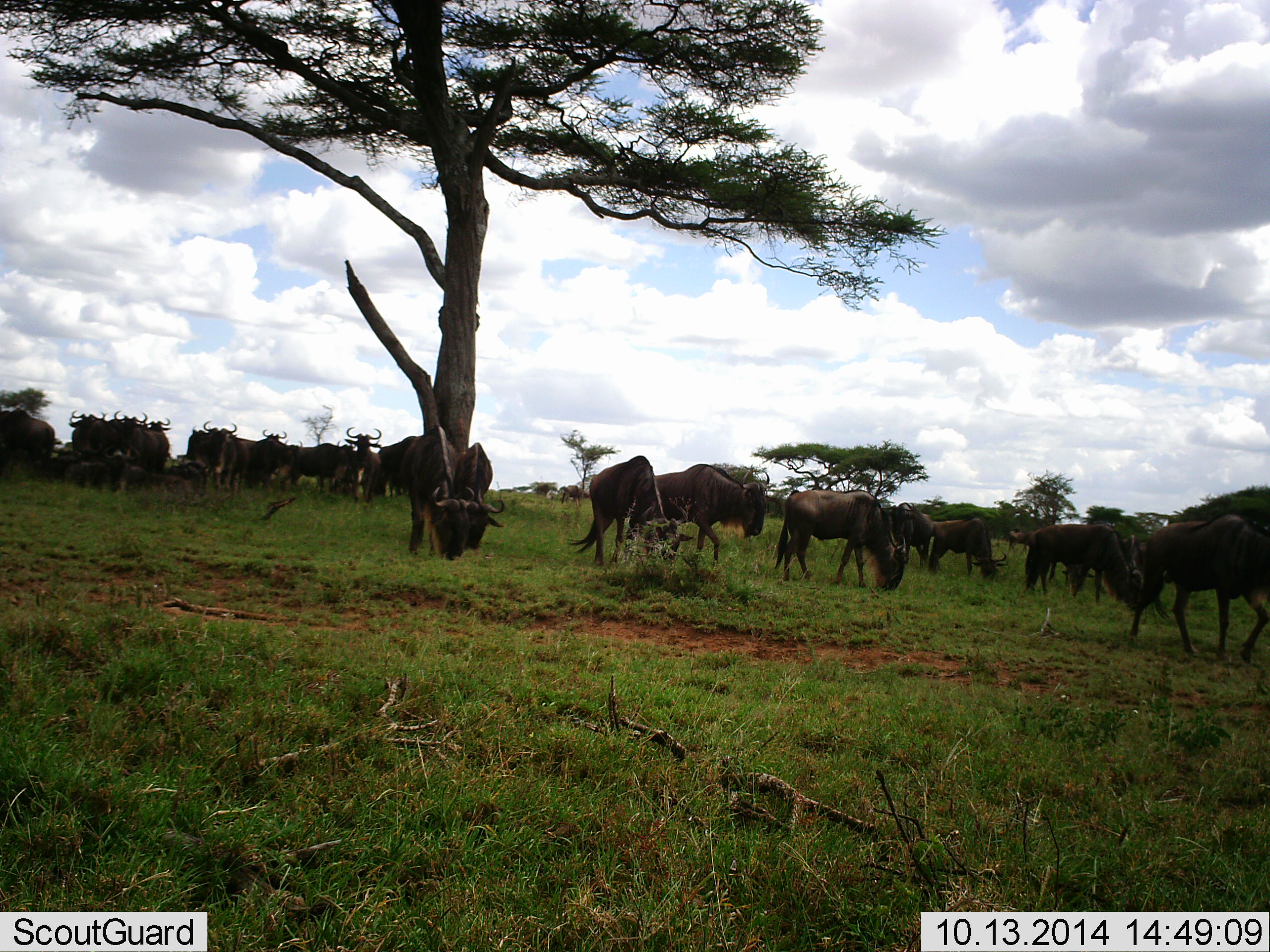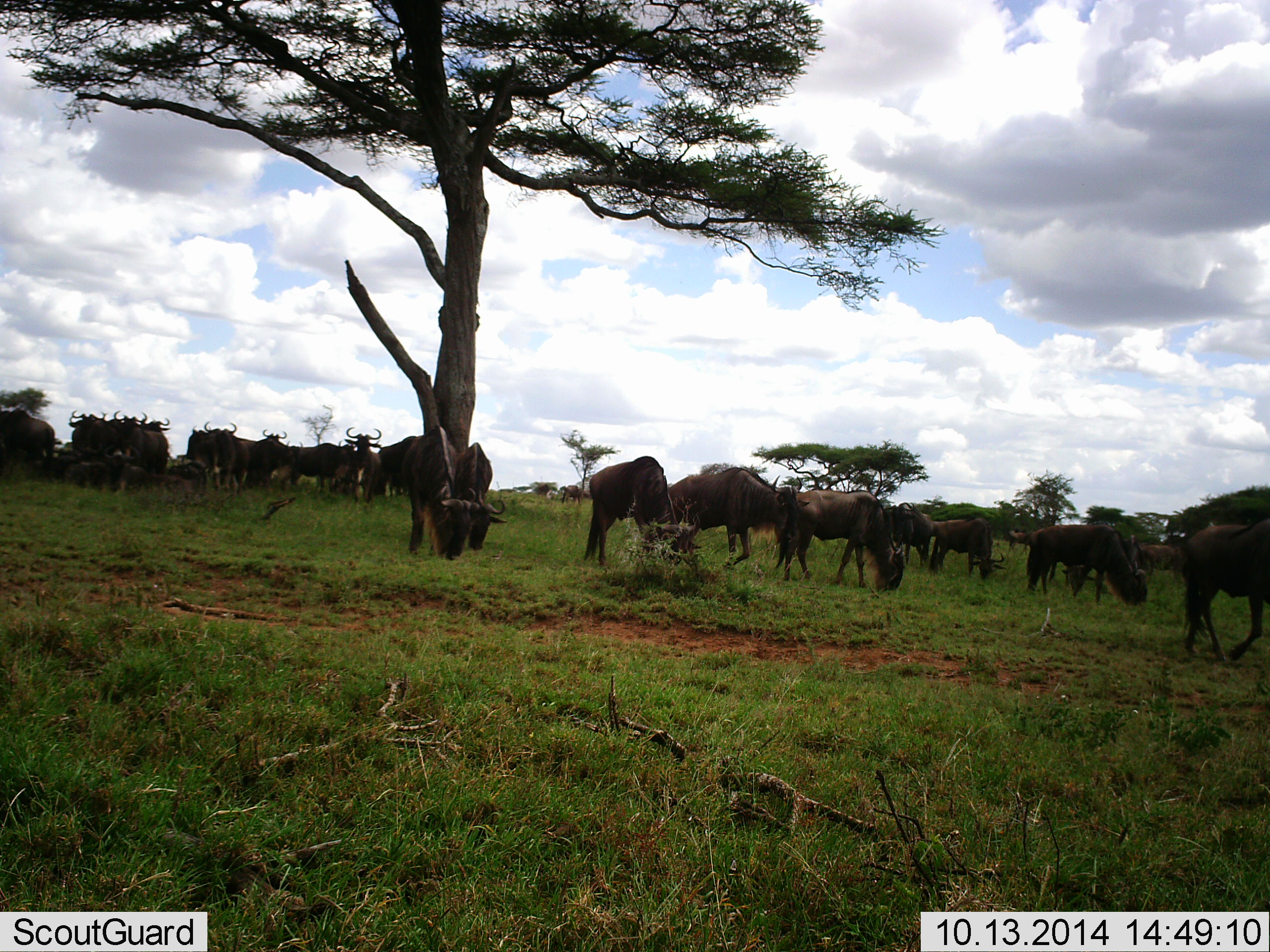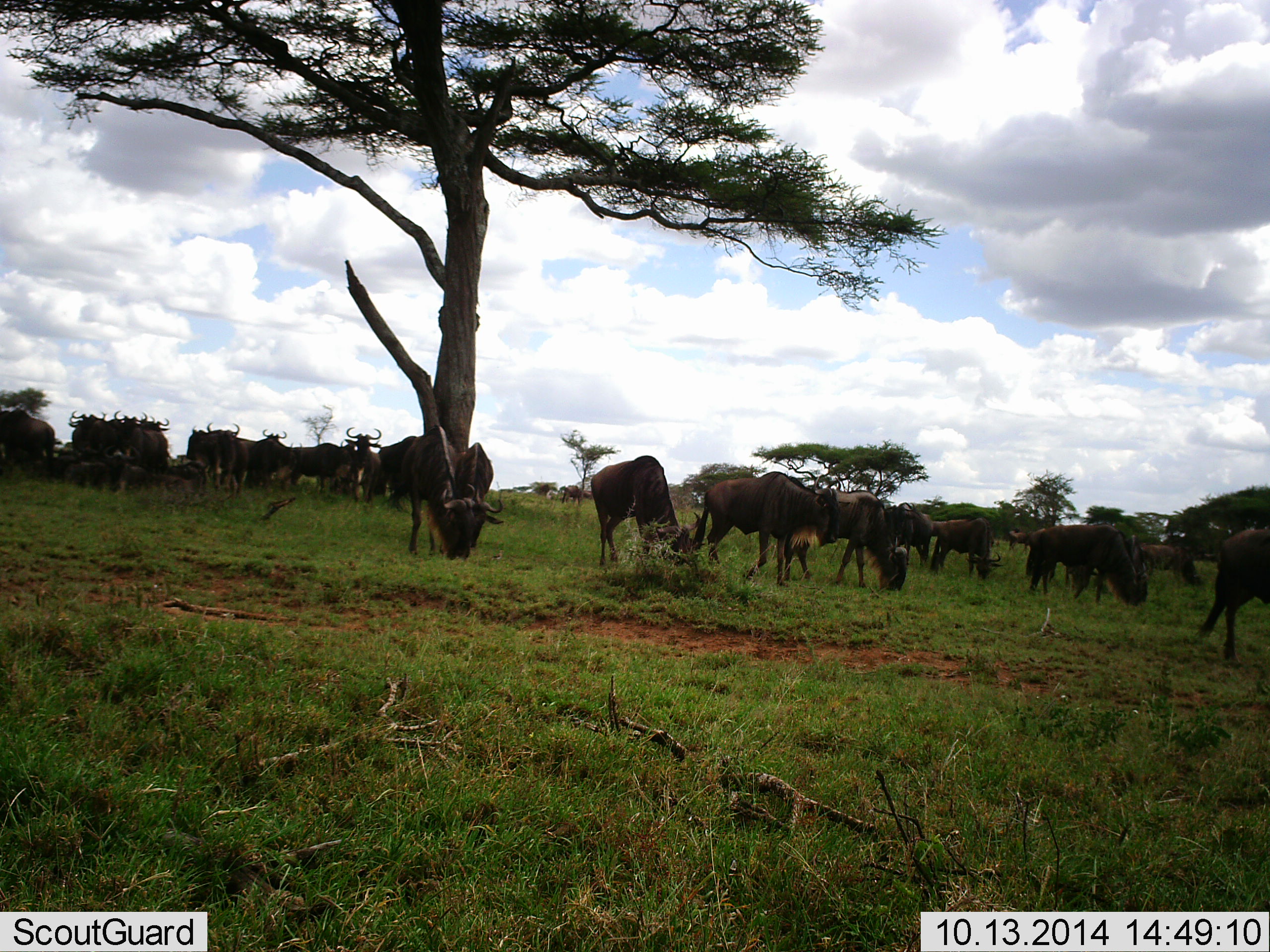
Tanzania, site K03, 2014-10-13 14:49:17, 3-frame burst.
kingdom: Animalia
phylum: Chordata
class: Mammalia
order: Artiodactyla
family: Bovidae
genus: Connochaetes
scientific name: Connochaetes taurinus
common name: blue wildebeest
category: wildebeest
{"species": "wildebeest (blue wildebeest) (Connochaetes taurinus)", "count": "11-50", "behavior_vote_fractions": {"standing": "60%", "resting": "10%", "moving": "70%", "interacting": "0%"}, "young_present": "0%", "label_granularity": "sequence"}